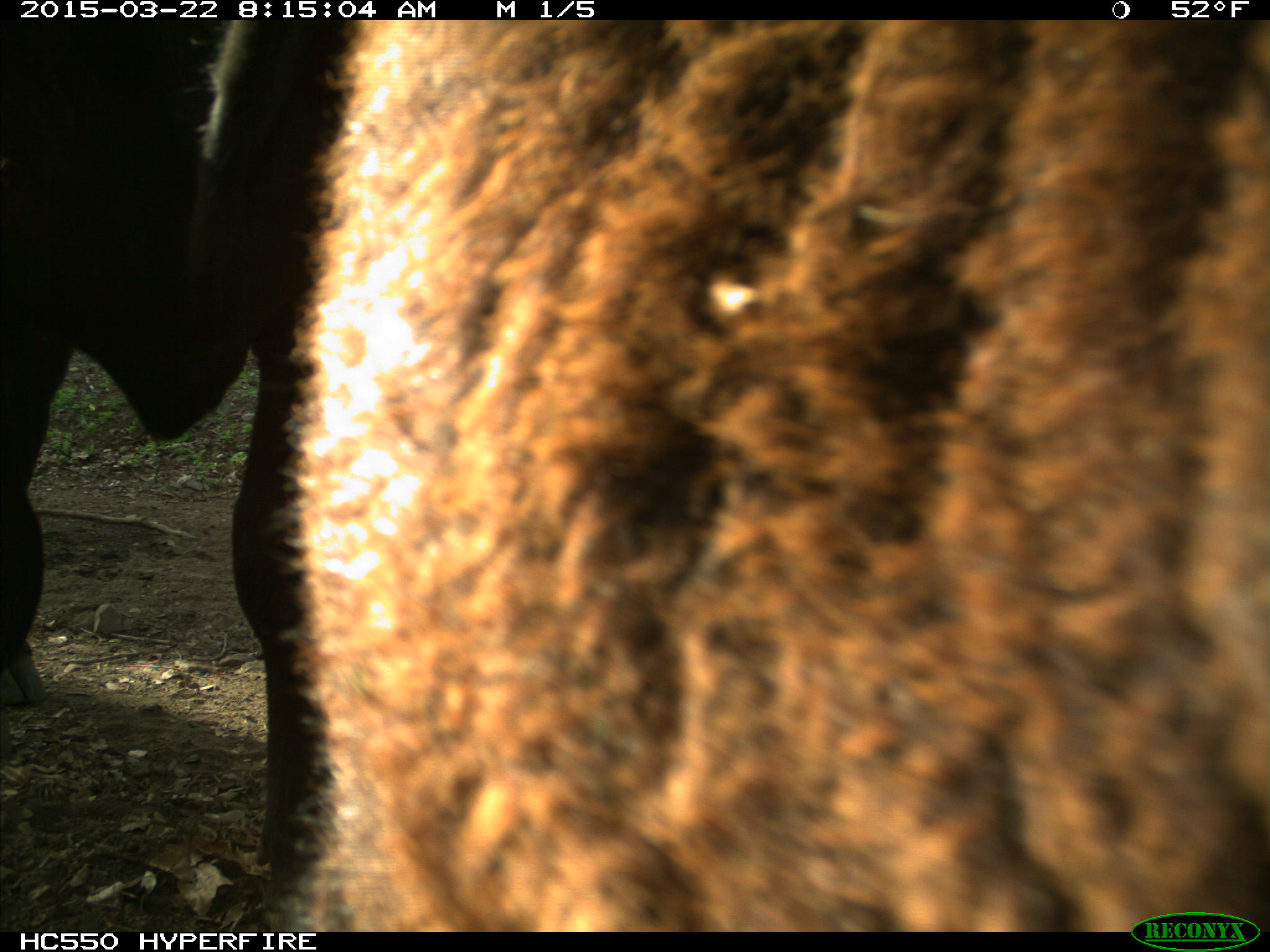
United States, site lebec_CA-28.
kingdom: Animalia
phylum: Chordata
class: Mammalia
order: Artiodactyla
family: Bovidae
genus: Bos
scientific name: Bos taurus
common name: domestic cow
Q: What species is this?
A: Bos taurus (domestic cow).